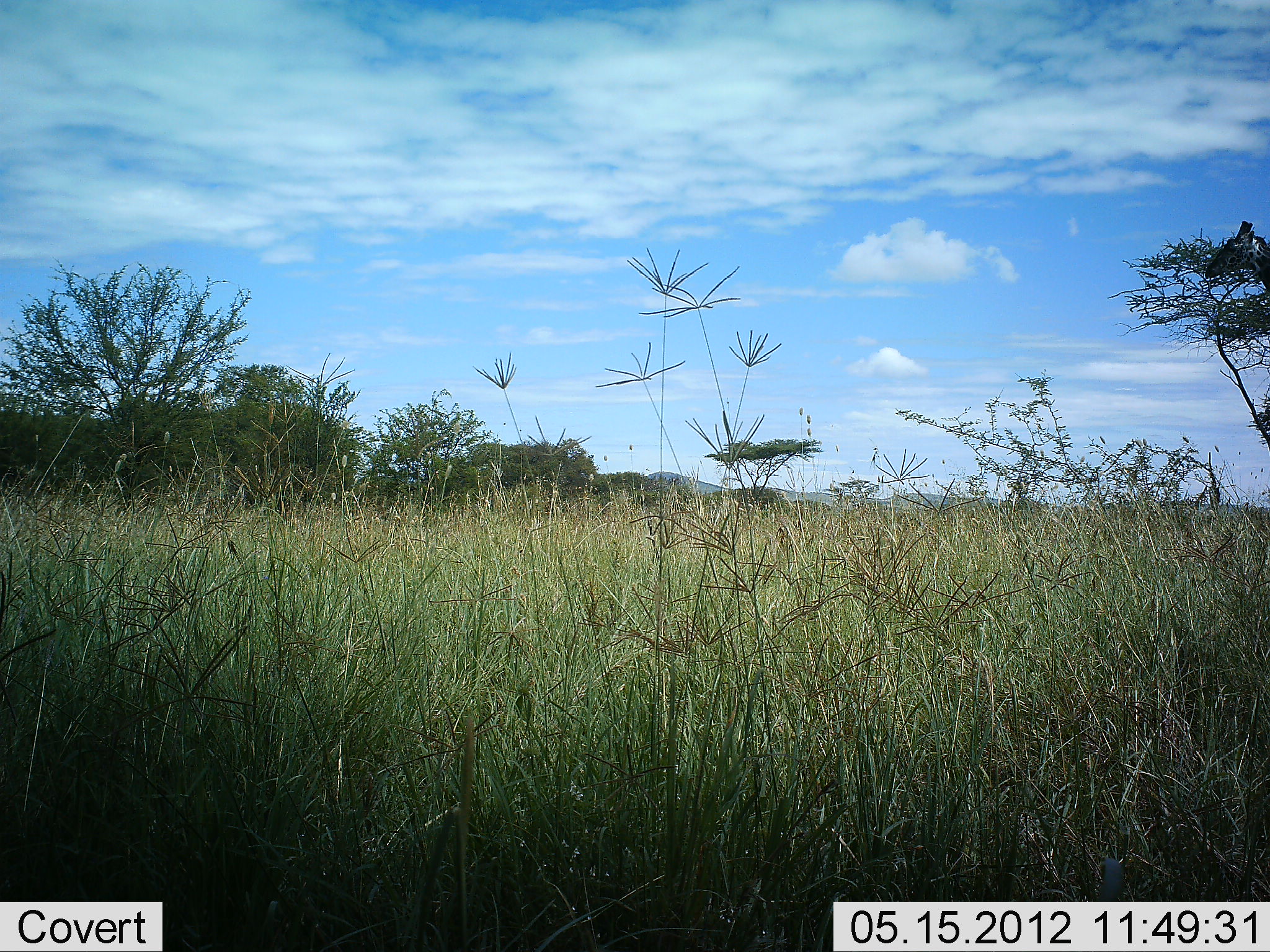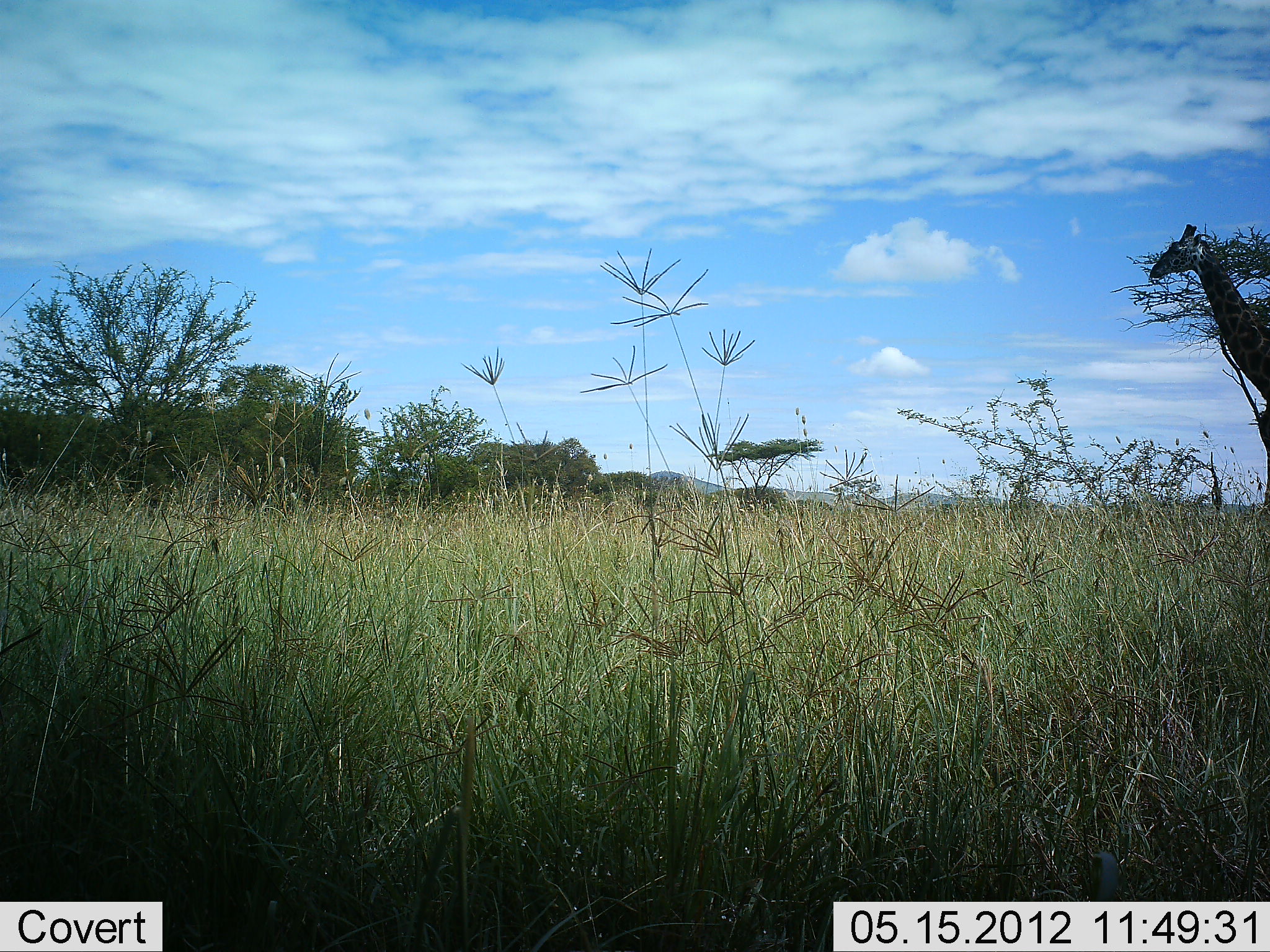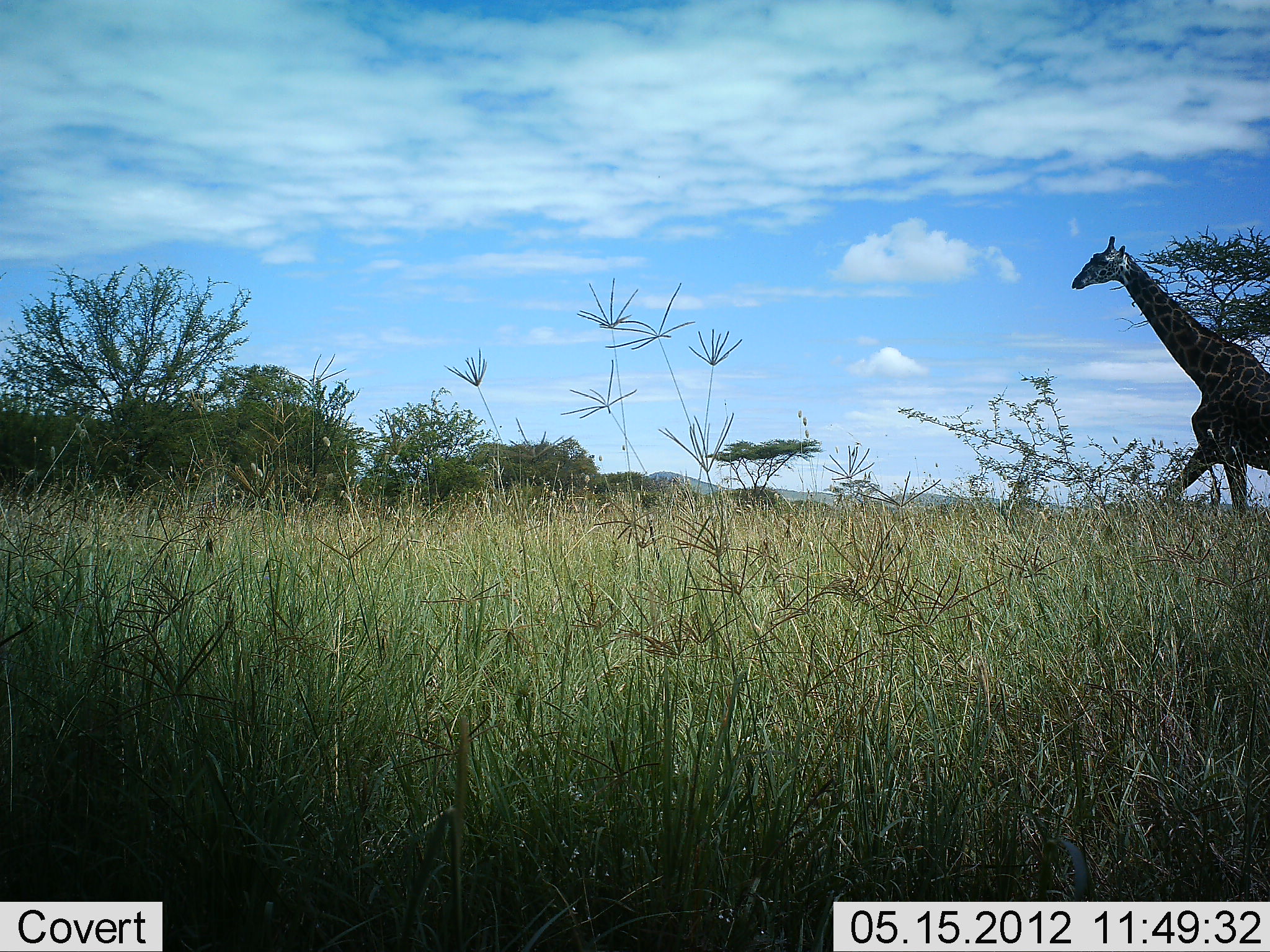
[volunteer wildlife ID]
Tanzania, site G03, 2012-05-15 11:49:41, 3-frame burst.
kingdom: Animalia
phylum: Chordata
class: Mammalia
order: Artiodactyla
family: Giraffidae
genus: Giraffa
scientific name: Giraffa camelopardalis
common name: giraffe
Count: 1.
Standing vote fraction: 10%.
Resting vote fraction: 0%.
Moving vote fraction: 90%.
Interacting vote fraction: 0%.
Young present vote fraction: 0%.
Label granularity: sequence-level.